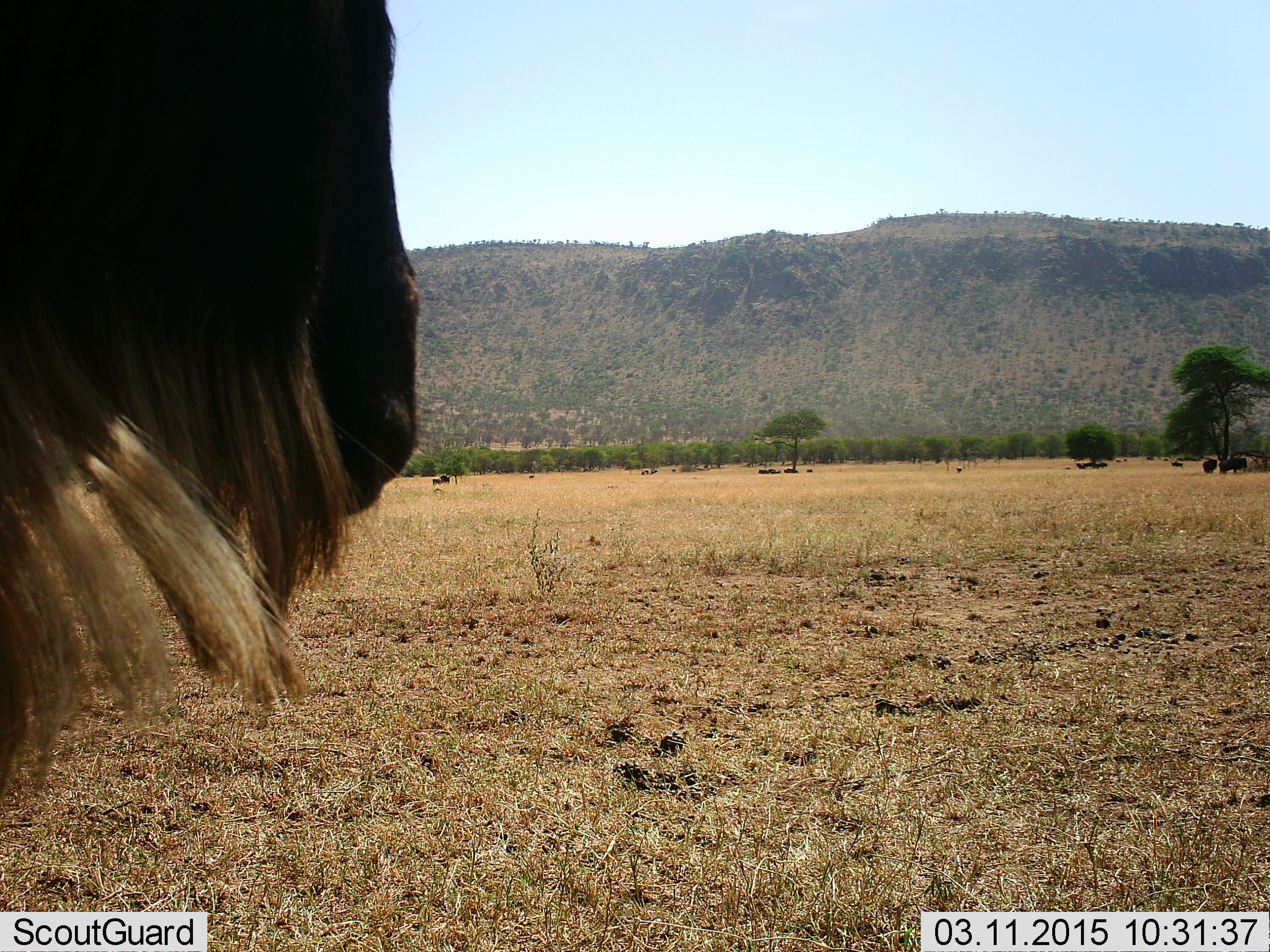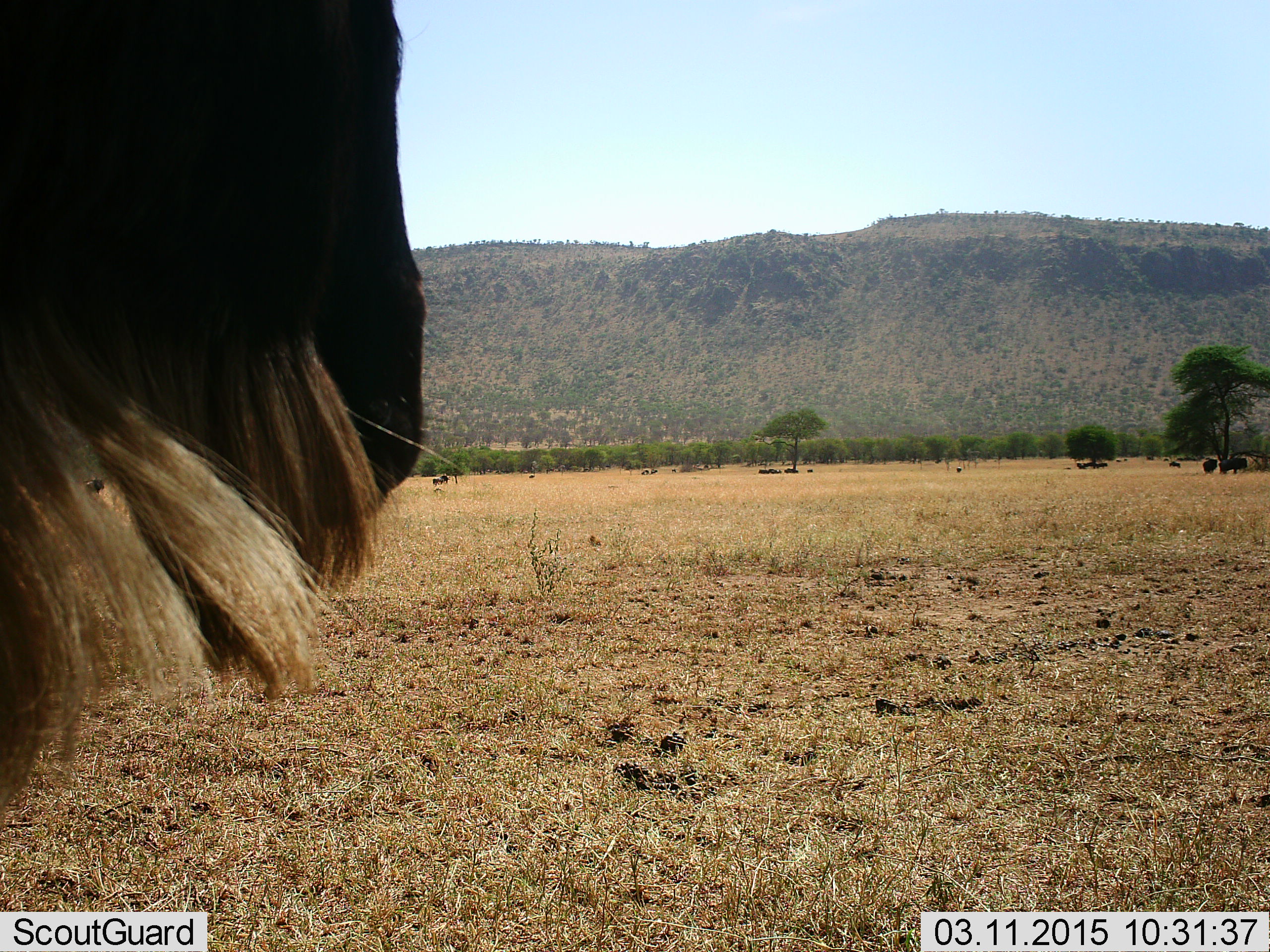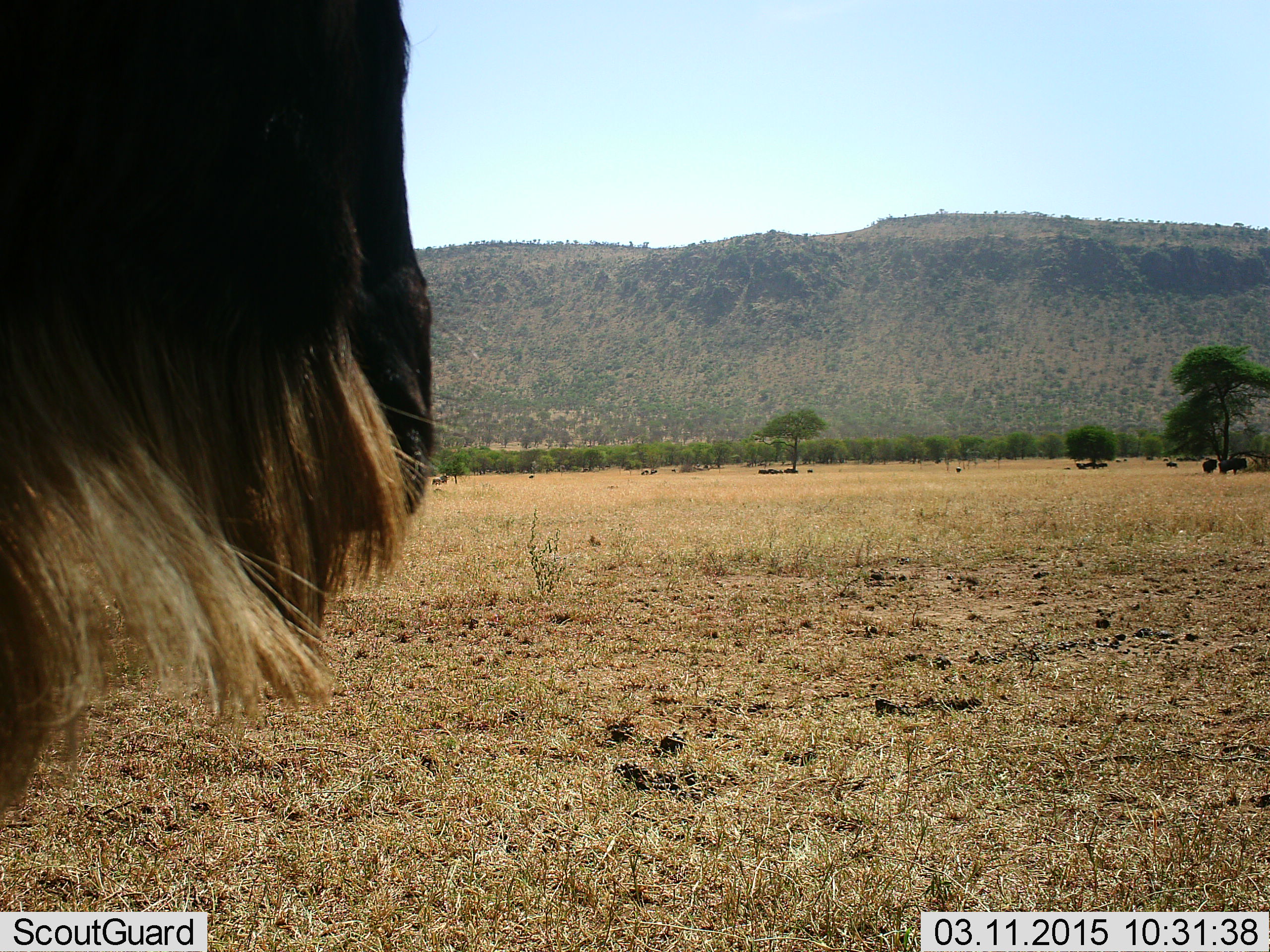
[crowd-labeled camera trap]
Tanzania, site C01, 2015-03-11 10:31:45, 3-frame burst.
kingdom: Animalia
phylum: Chordata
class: Mammalia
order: Artiodactyla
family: Bovidae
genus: Connochaetes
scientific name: Connochaetes taurinus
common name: blue wildebeest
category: wildebeest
Wildebeest (blue wildebeest) (Connochaetes taurinus), count 11-50. Behavior (volunteer vote fractions): standing 100%, resting 60%, moving 40%, interacting 0%. Young present (vote fraction): 0%. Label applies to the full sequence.